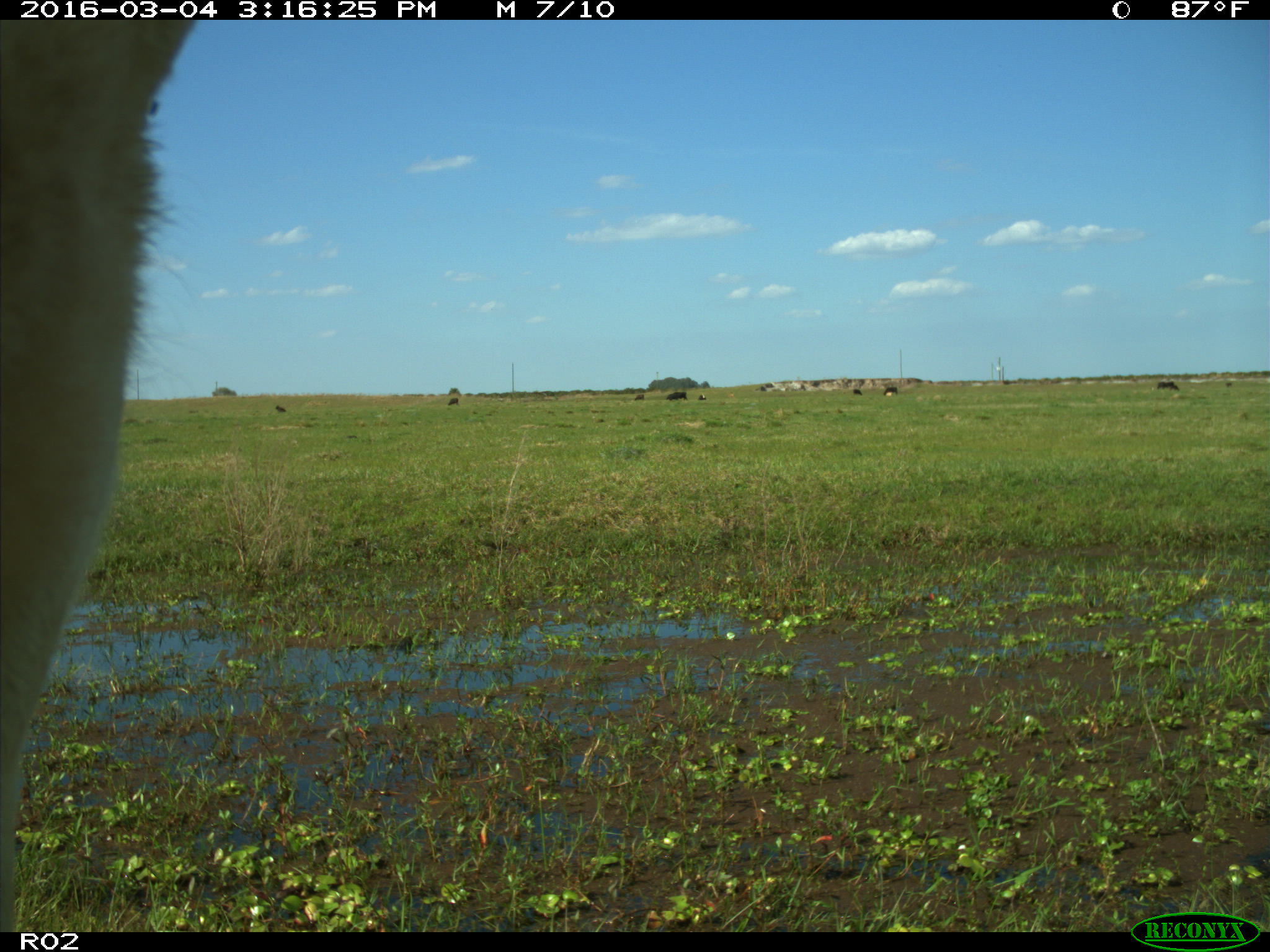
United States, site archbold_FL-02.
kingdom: Animalia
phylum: Chordata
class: Mammalia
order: Artiodactyla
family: Bovidae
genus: Bos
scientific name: Bos taurus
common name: domestic cow